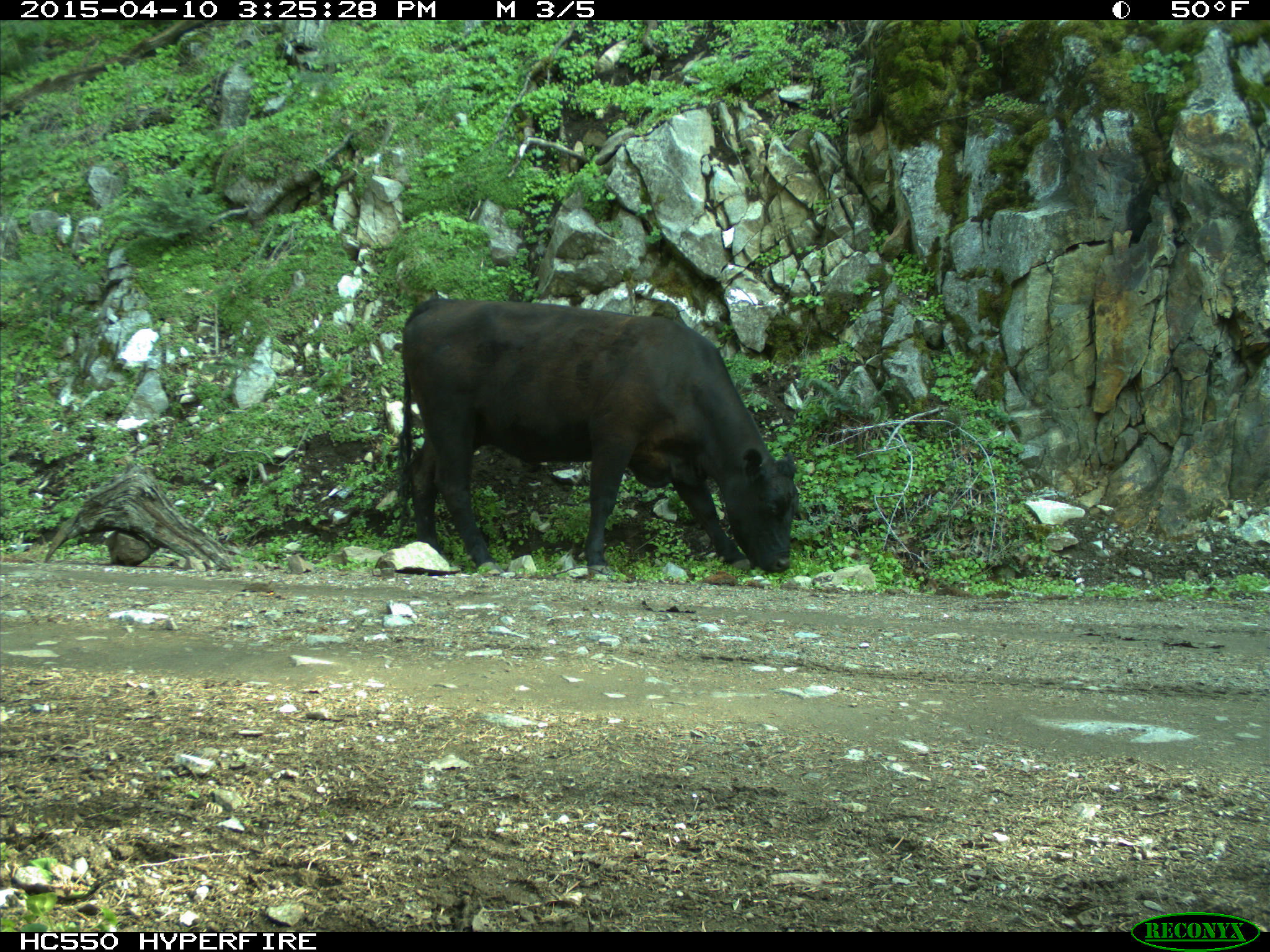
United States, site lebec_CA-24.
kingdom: Animalia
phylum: Chordata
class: Mammalia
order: Artiodactyla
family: Bovidae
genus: Bos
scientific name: Bos taurus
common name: domestic cow